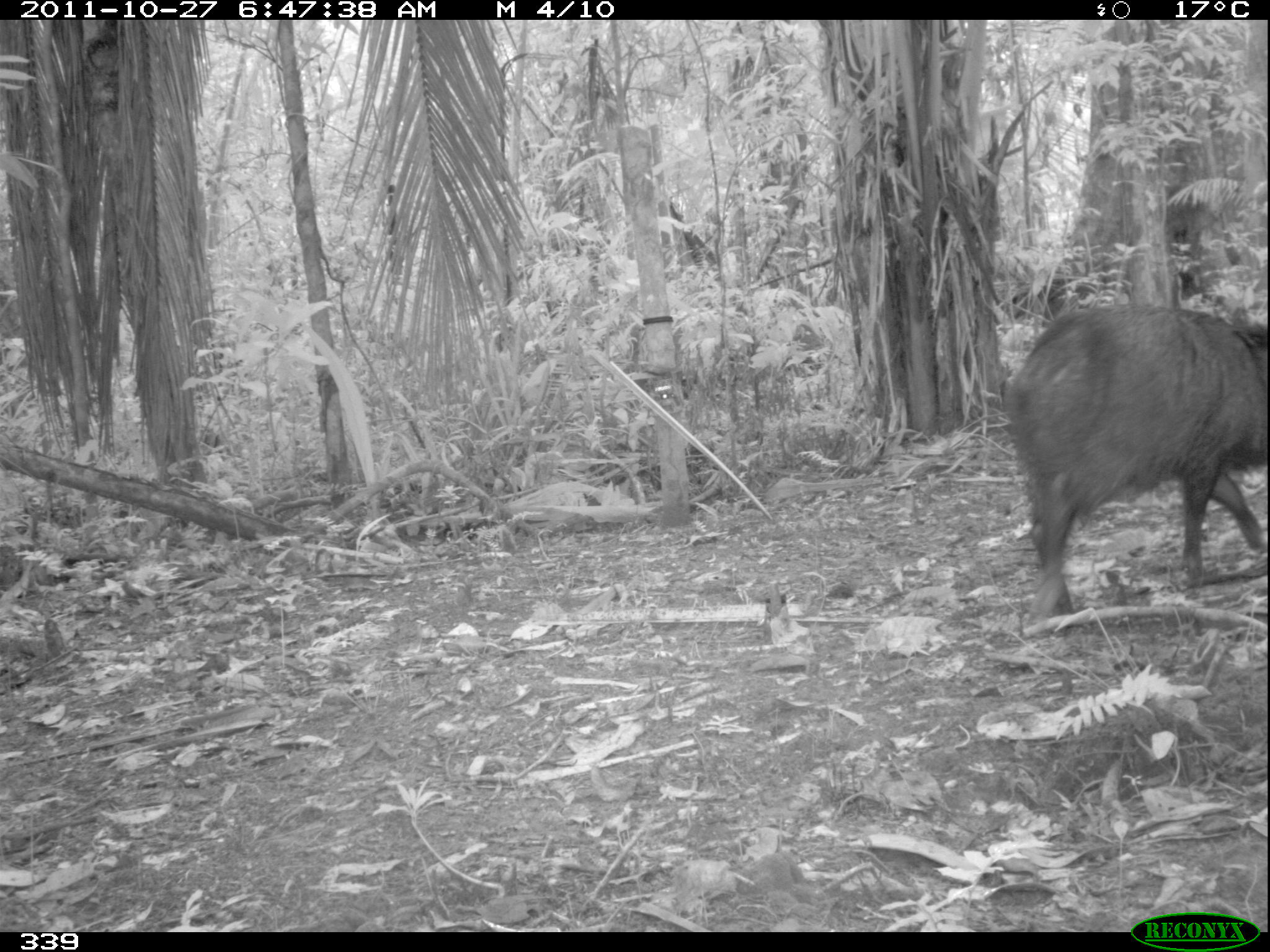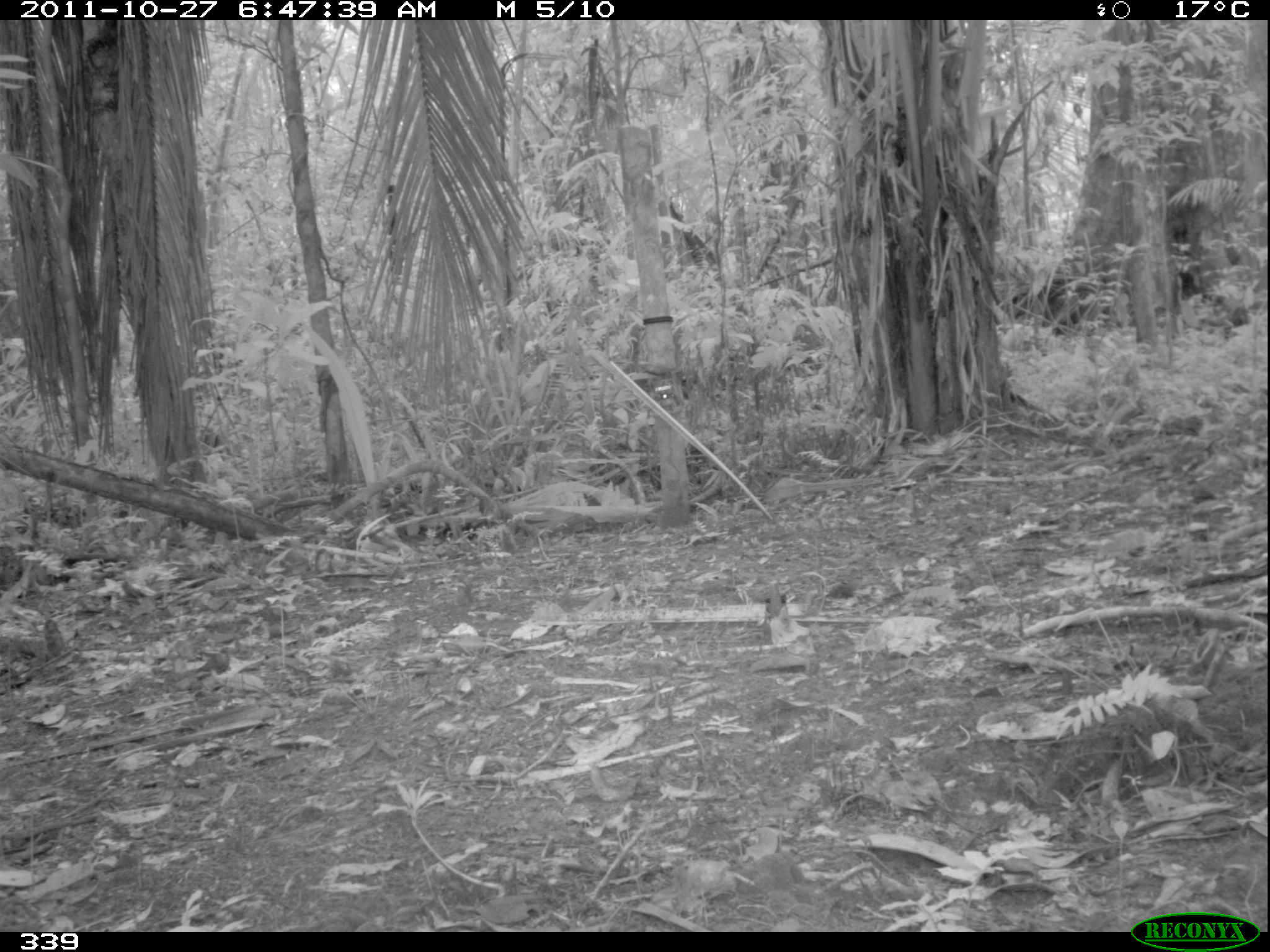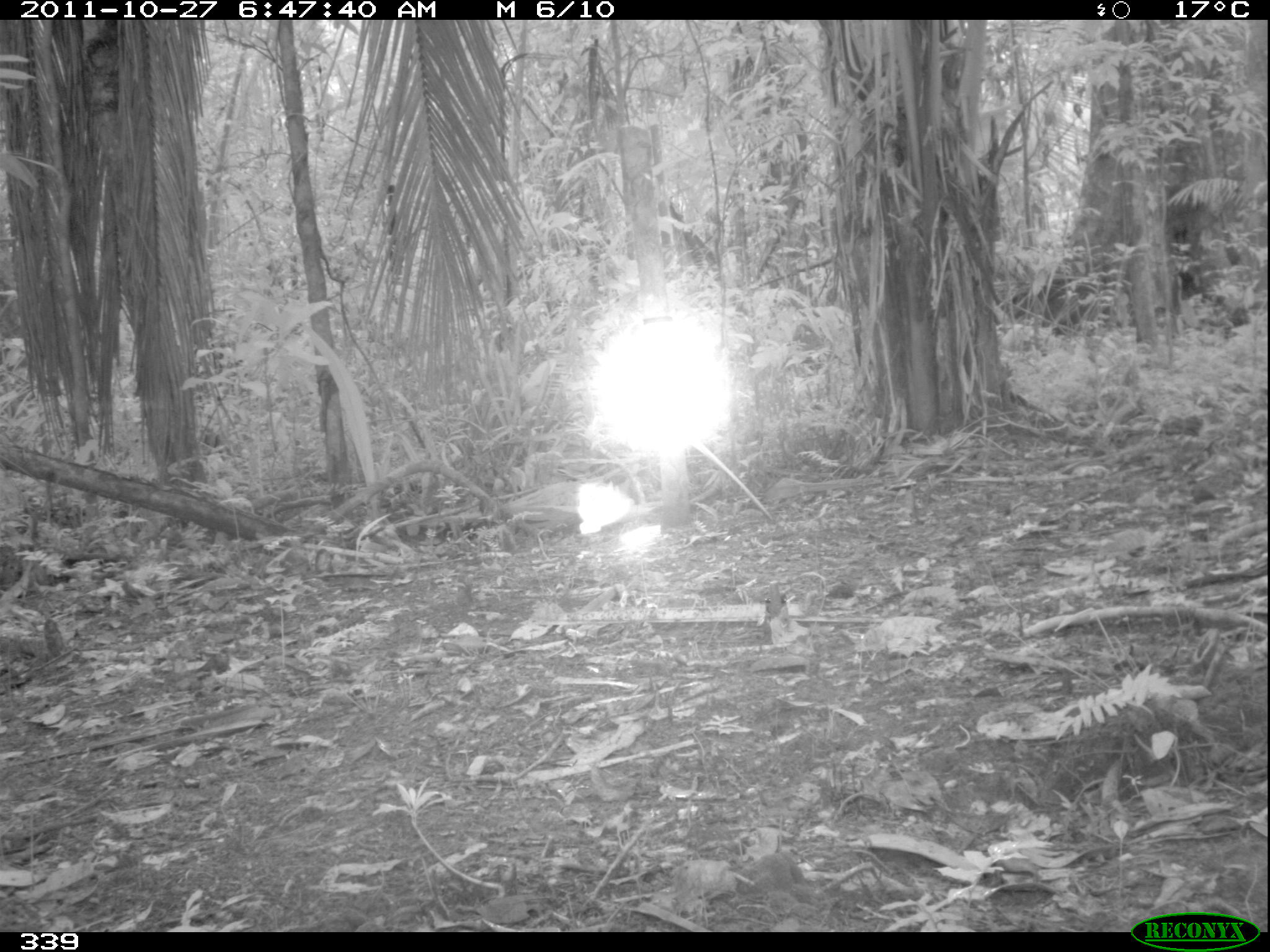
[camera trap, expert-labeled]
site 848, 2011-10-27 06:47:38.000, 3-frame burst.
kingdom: Animalia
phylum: Chordata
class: Mammalia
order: Artiodactyla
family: Tayassuidae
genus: Pecari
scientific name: Pecari tajacu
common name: collared peccary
Pecari tajacu (collared peccary).